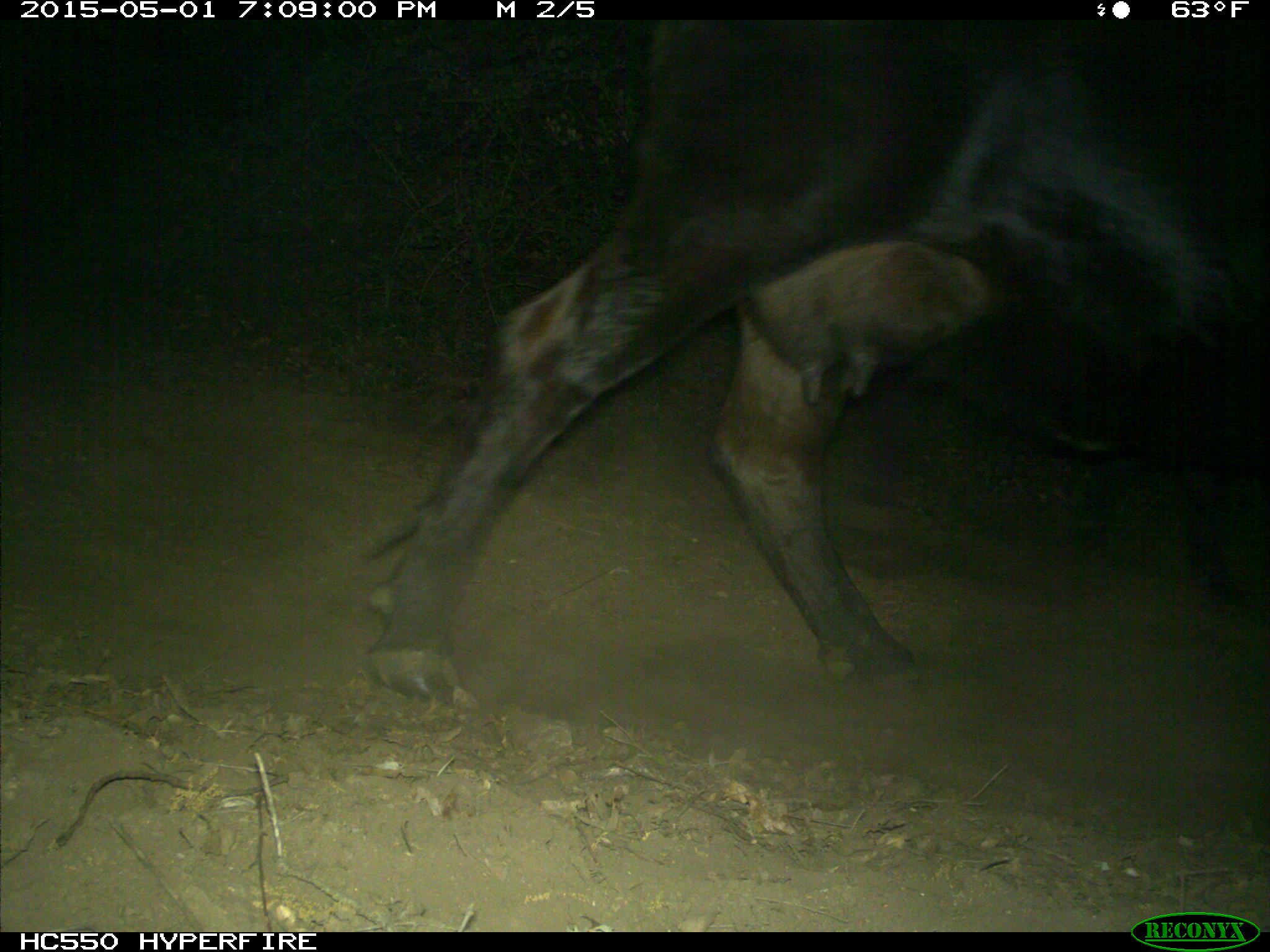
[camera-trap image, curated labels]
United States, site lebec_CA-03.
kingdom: Animalia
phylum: Chordata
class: Mammalia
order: Artiodactyla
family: Bovidae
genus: Bos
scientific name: Bos taurus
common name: domestic cow